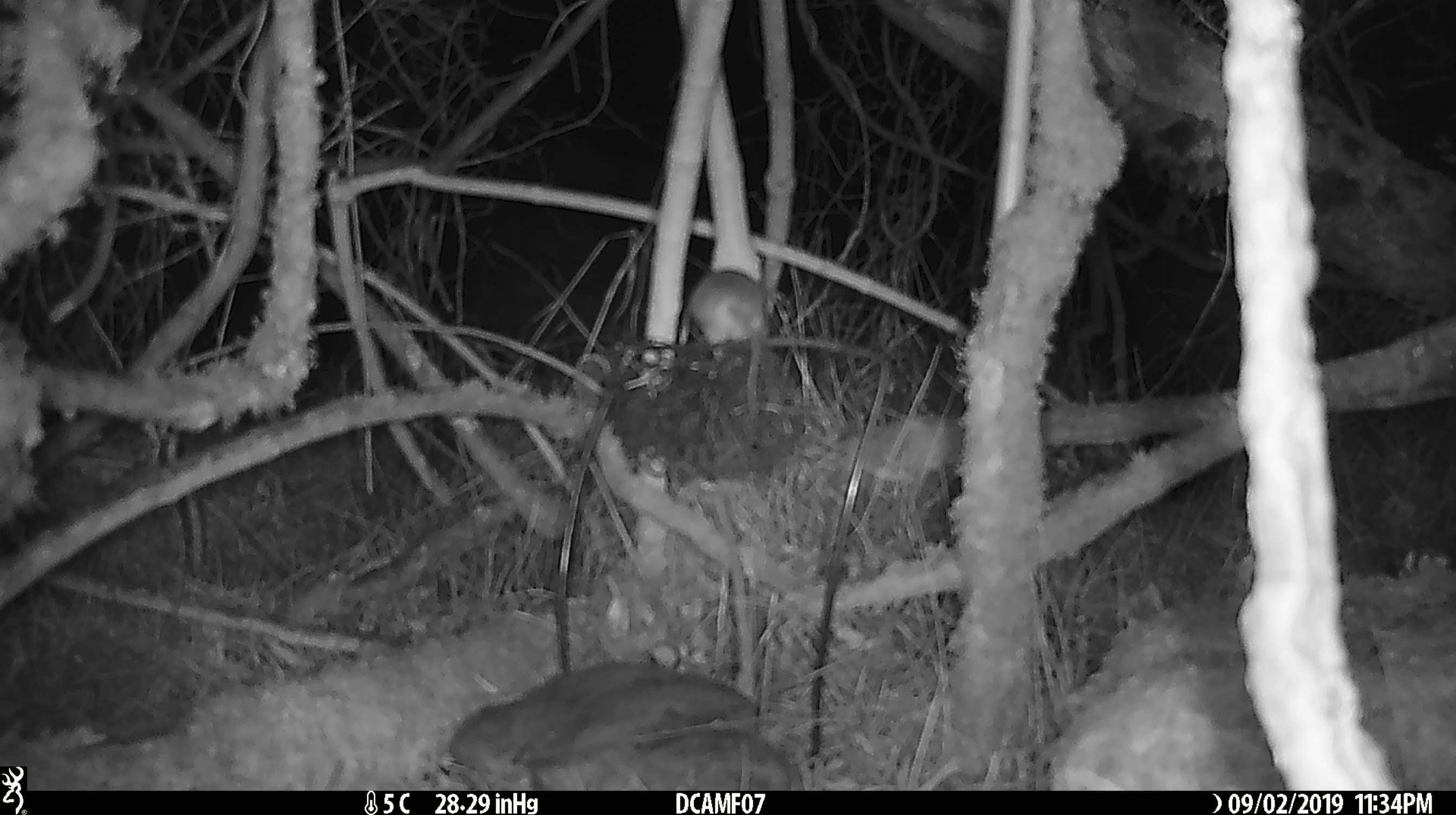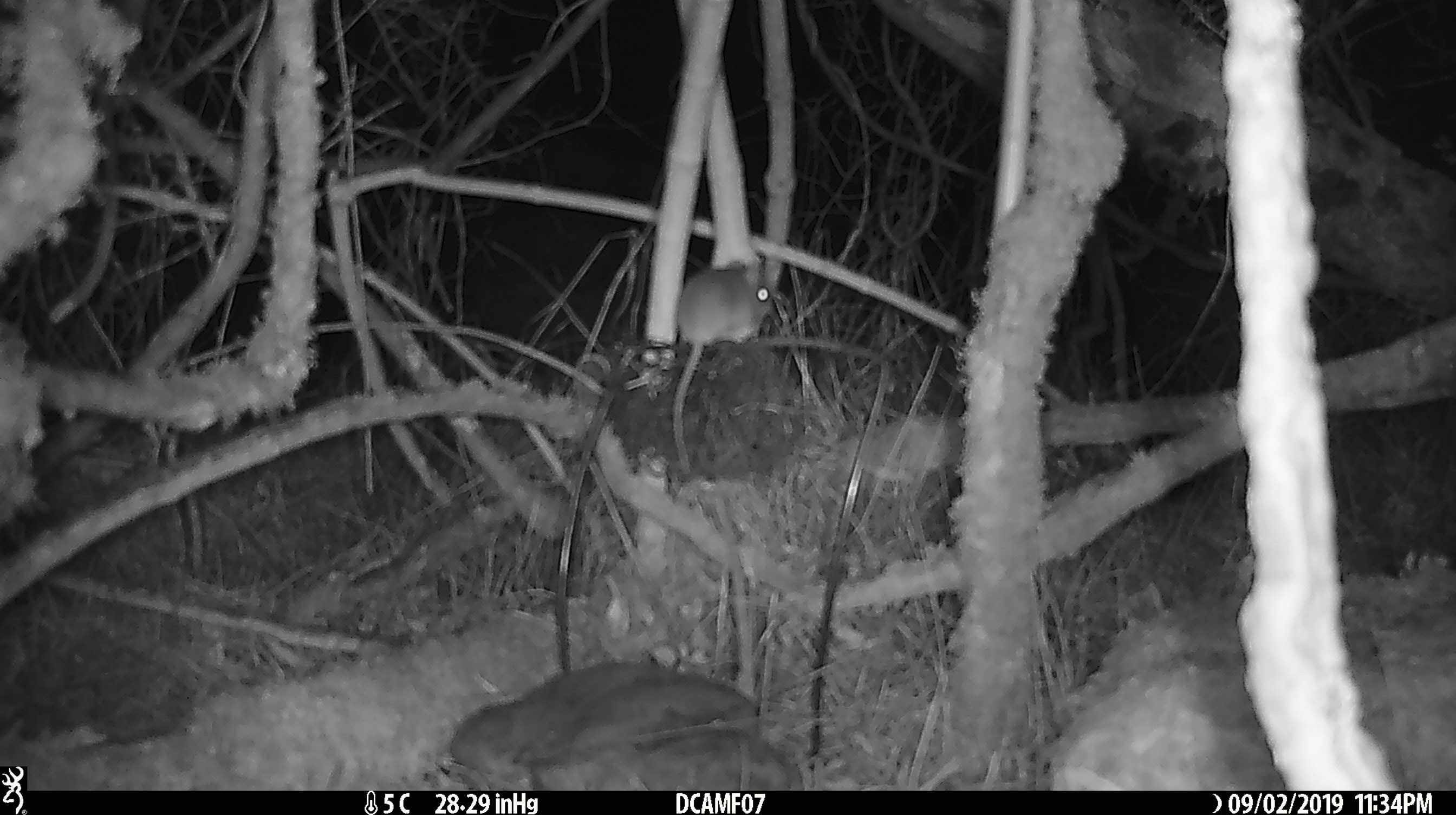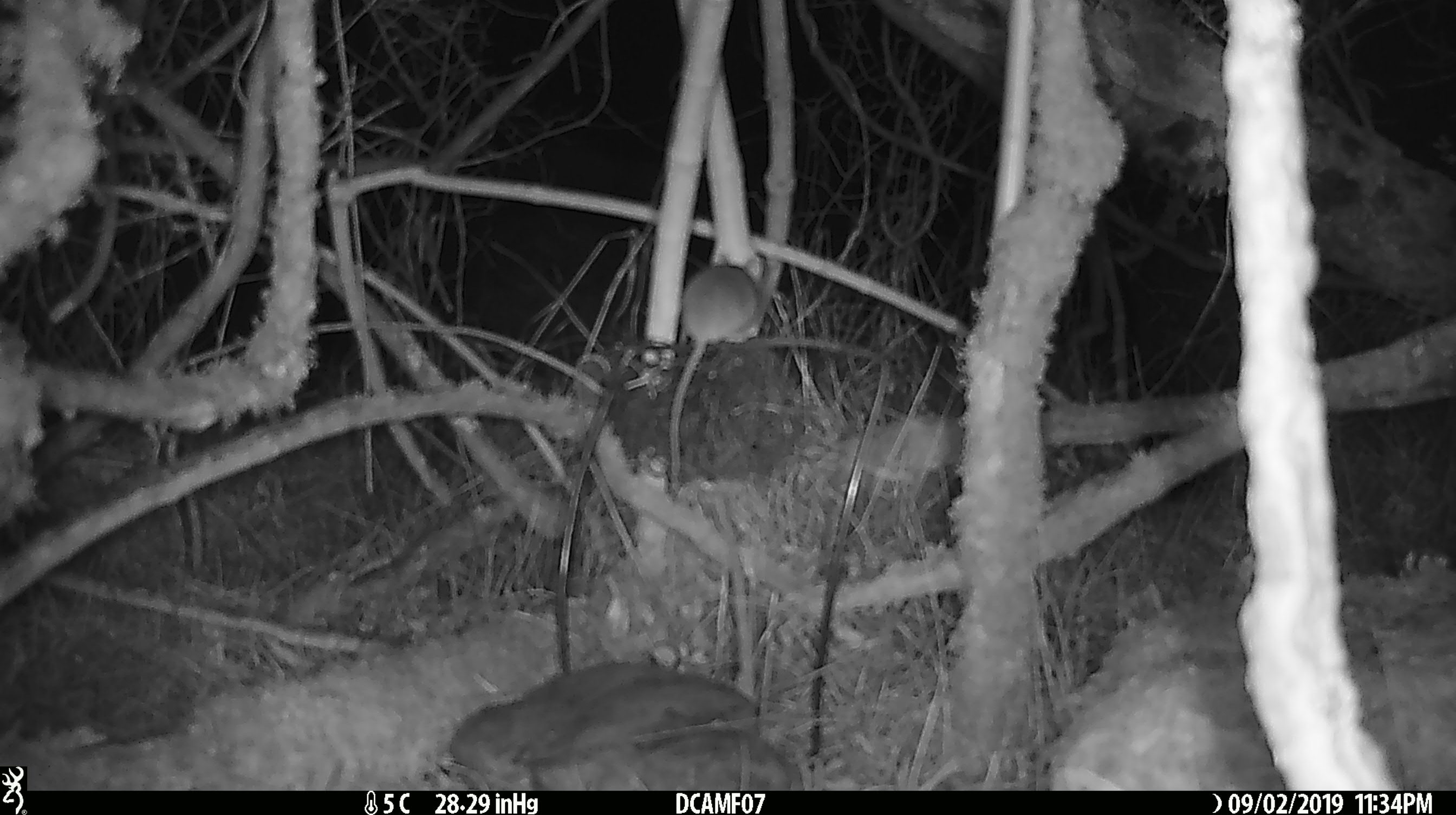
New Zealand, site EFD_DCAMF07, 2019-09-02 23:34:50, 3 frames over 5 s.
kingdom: Animalia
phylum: Chordata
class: Mammalia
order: Rodentia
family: Muridae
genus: Mus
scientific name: Mus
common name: mouse